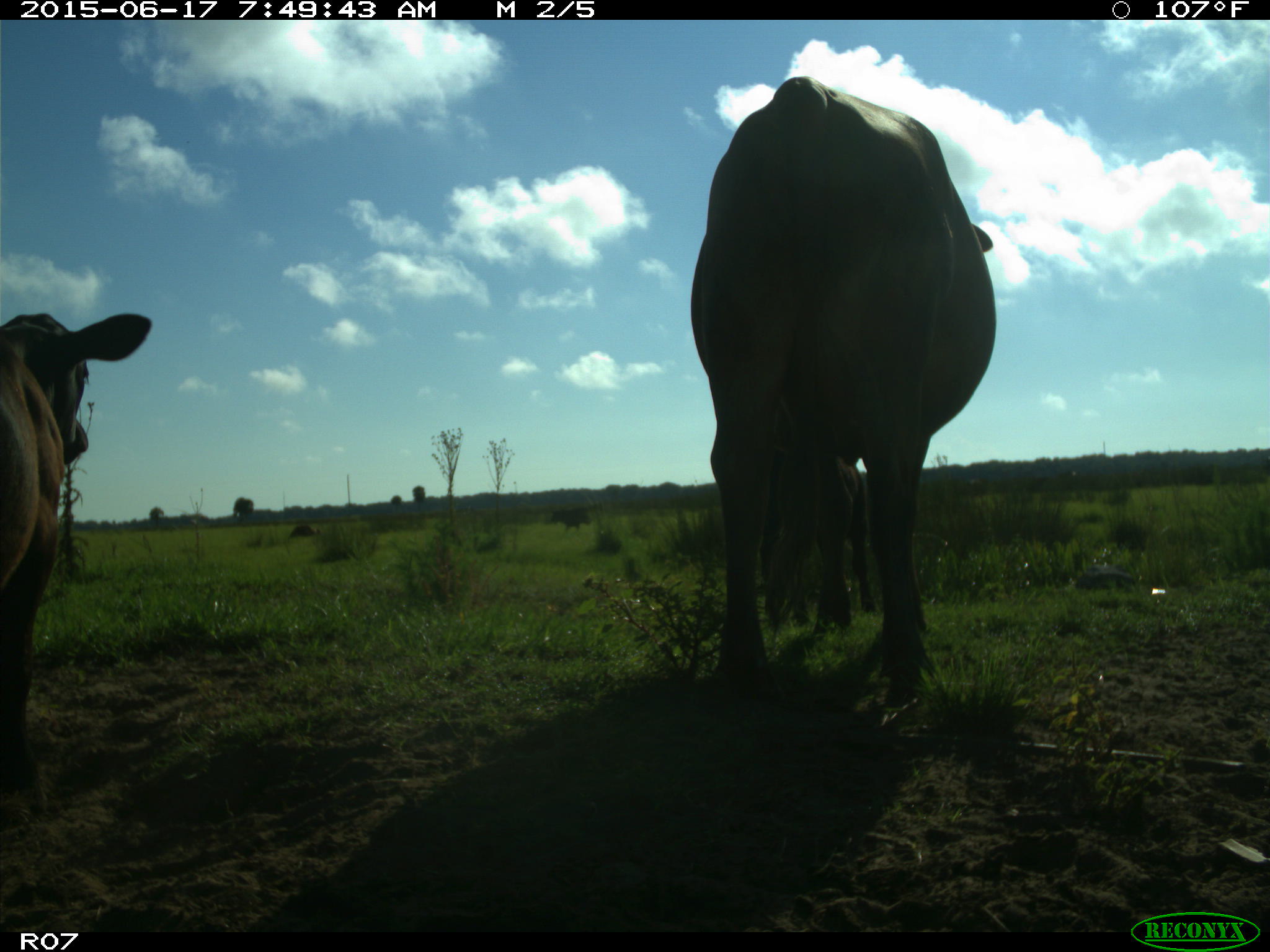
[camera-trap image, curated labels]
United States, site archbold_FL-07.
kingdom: Animalia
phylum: Chordata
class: Mammalia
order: Artiodactyla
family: Bovidae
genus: Bos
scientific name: Bos taurus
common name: domestic cow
Bos taurus (domestic cow).